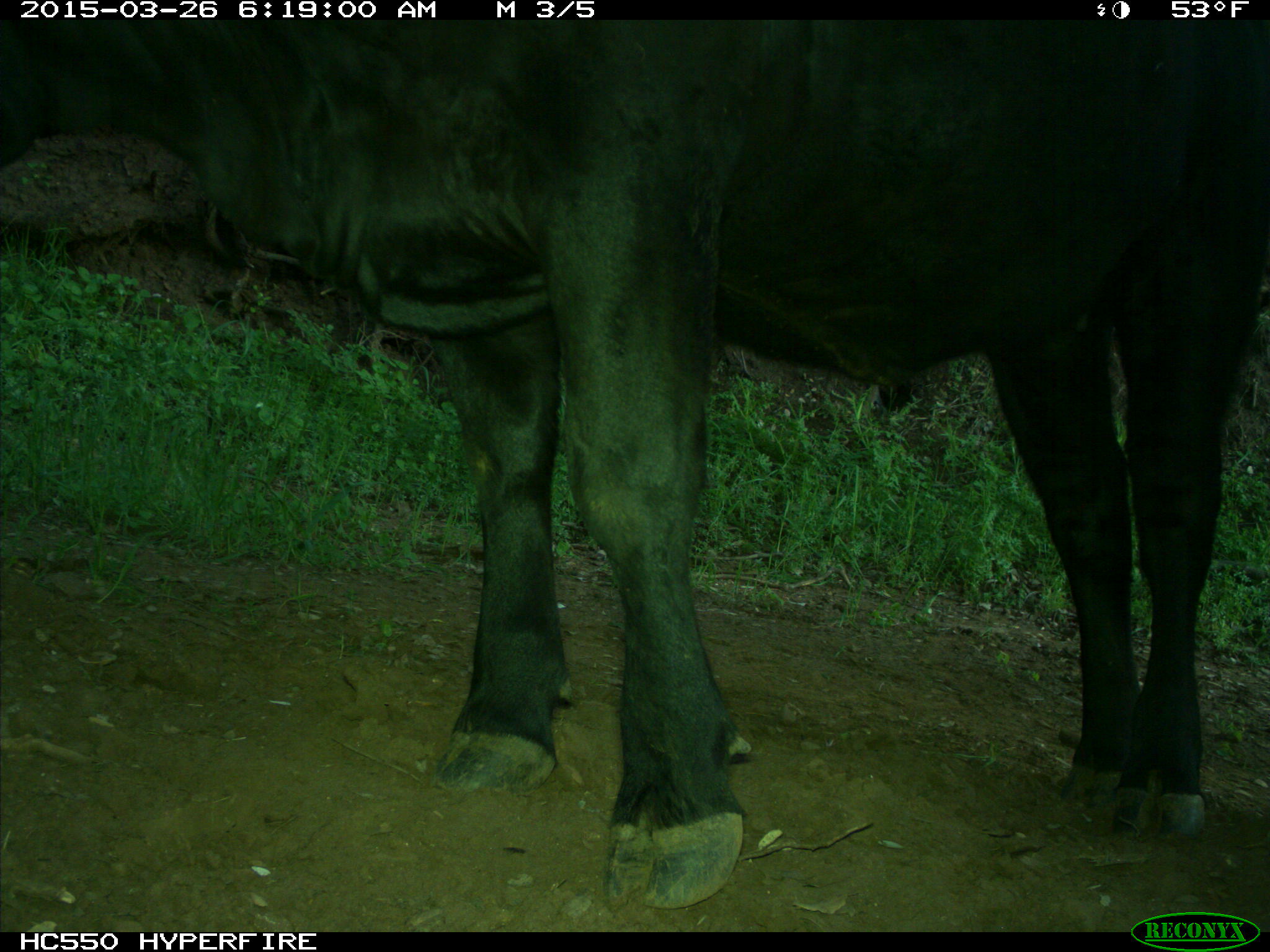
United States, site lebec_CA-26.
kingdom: Animalia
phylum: Chordata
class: Mammalia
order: Artiodactyla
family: Bovidae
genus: Bos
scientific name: Bos taurus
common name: domestic cow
Bos taurus (domestic cow).